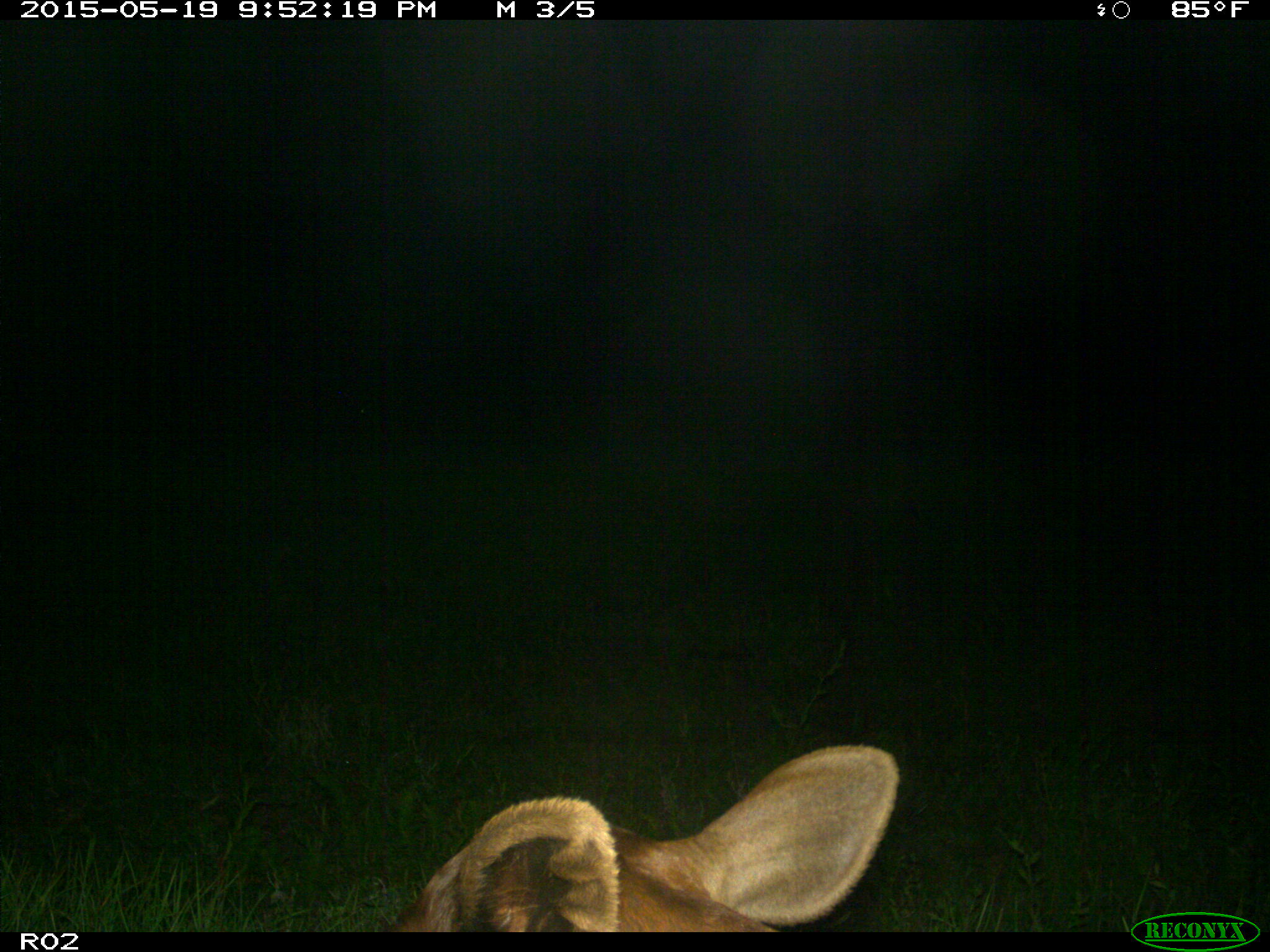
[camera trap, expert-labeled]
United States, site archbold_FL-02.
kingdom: Animalia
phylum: Chordata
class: Mammalia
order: Artiodactyla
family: Bovidae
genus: Bos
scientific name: Bos taurus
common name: domestic cow